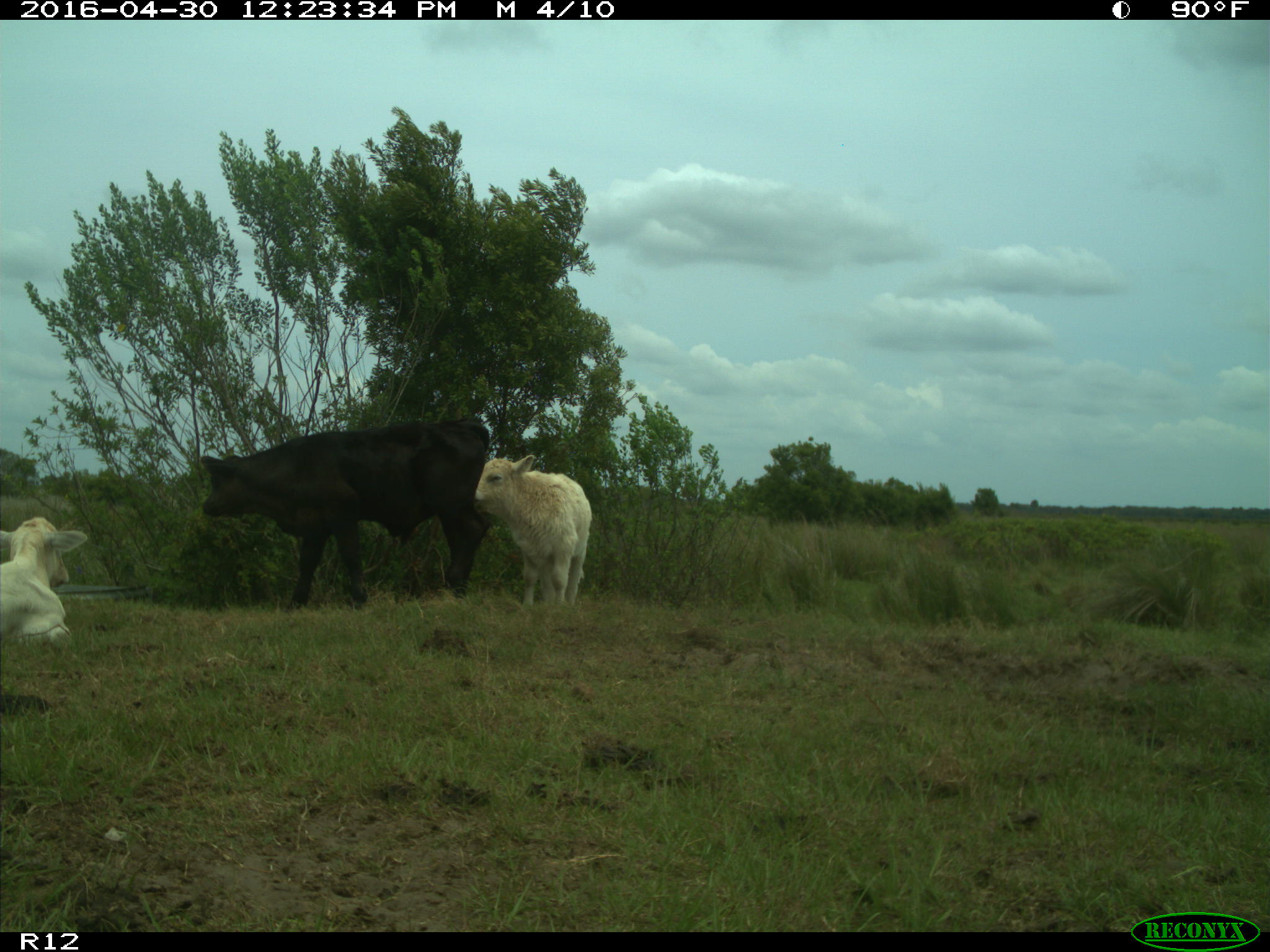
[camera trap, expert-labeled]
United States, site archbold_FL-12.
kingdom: Animalia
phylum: Chordata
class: Mammalia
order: Artiodactyla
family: Bovidae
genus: Bos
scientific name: Bos taurus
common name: domestic cow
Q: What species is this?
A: Bos taurus (domestic cow).